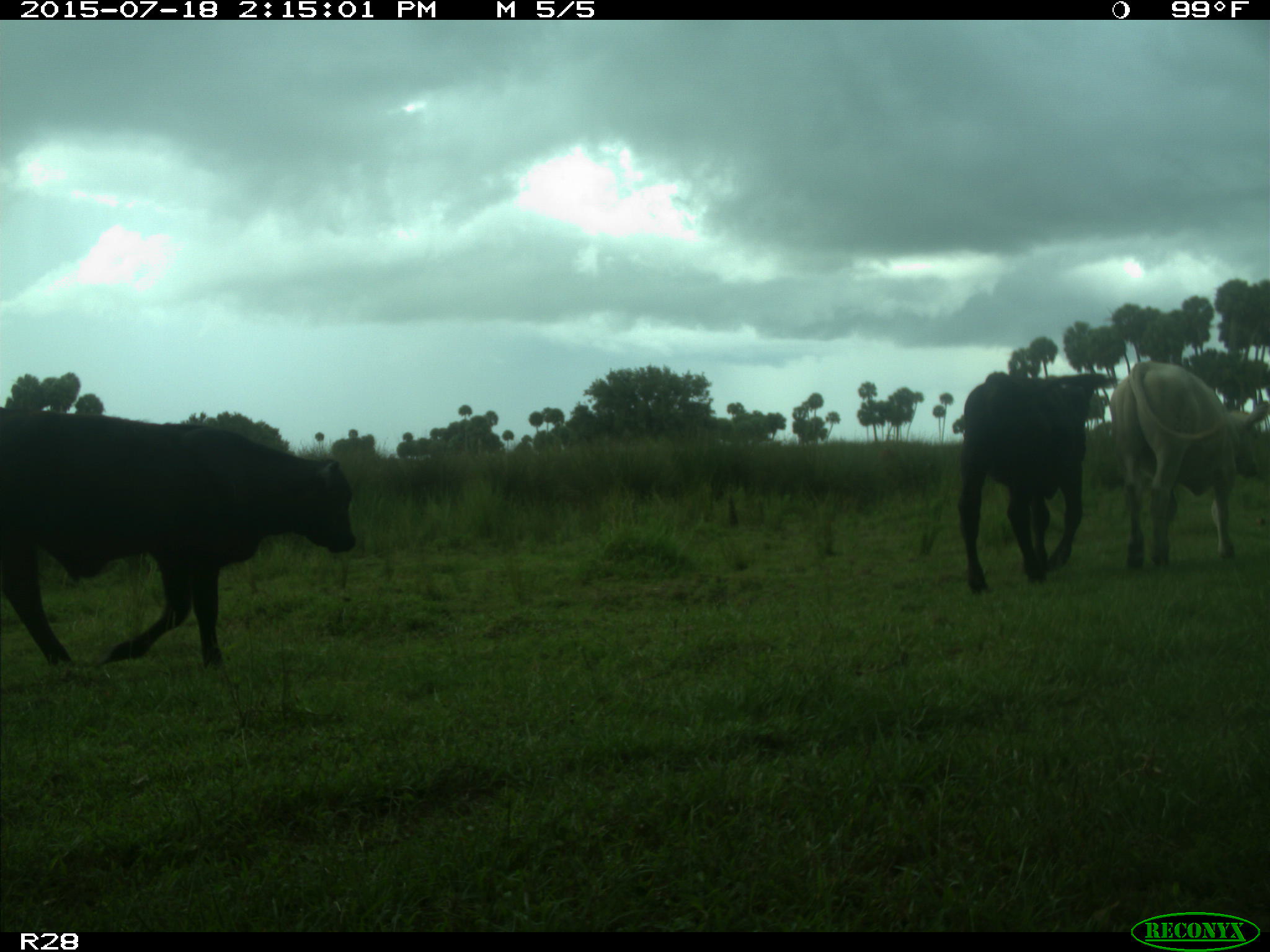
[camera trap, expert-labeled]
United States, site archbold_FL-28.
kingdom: Animalia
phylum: Chordata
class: Mammalia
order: Artiodactyla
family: Bovidae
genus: Bos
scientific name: Bos taurus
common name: domestic cow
Bos taurus (domestic cow).